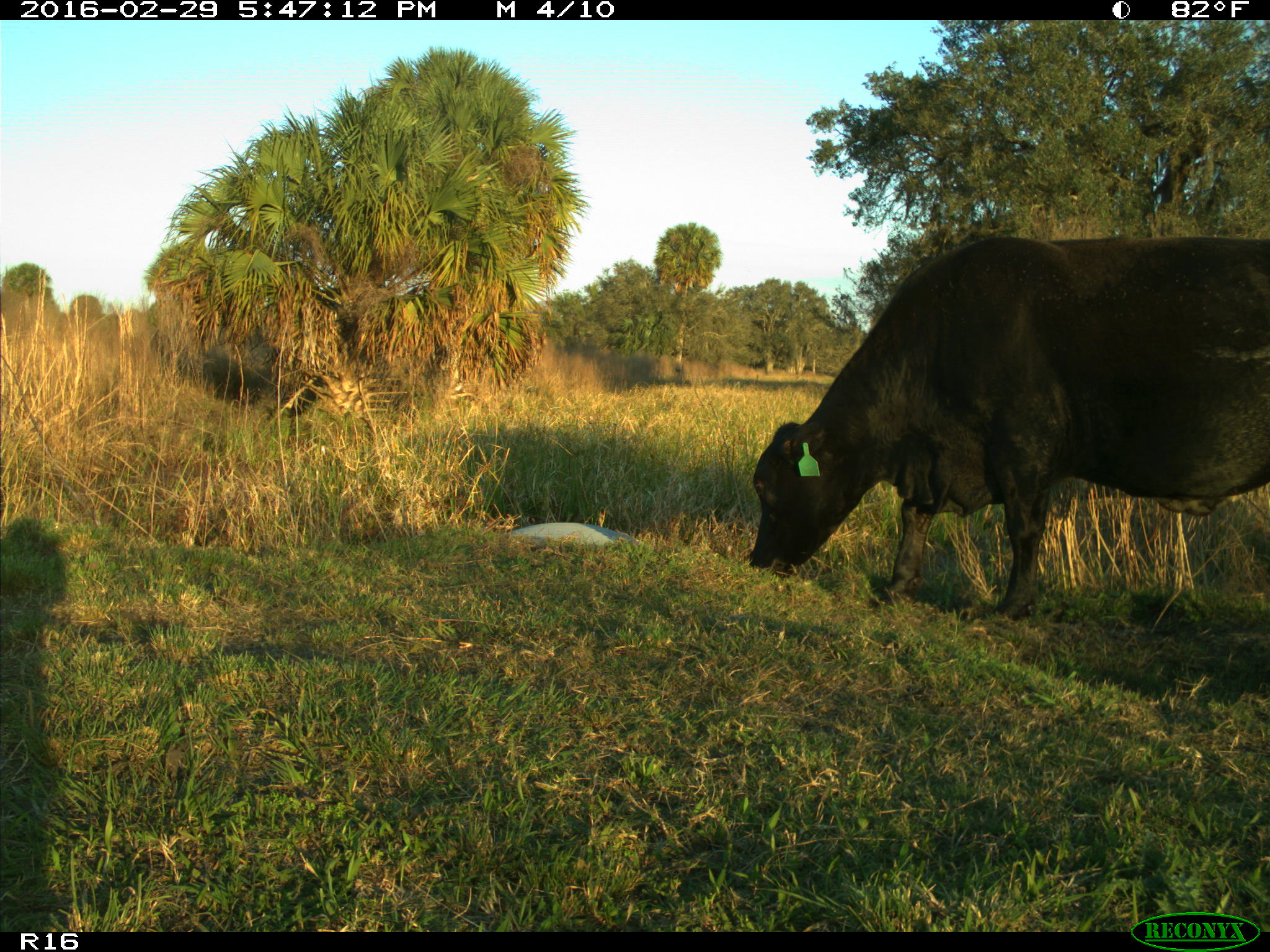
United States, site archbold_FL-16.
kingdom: Animalia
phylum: Chordata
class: Mammalia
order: Artiodactyla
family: Bovidae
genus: Bos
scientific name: Bos taurus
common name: domestic cow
Bos taurus (domestic cow).